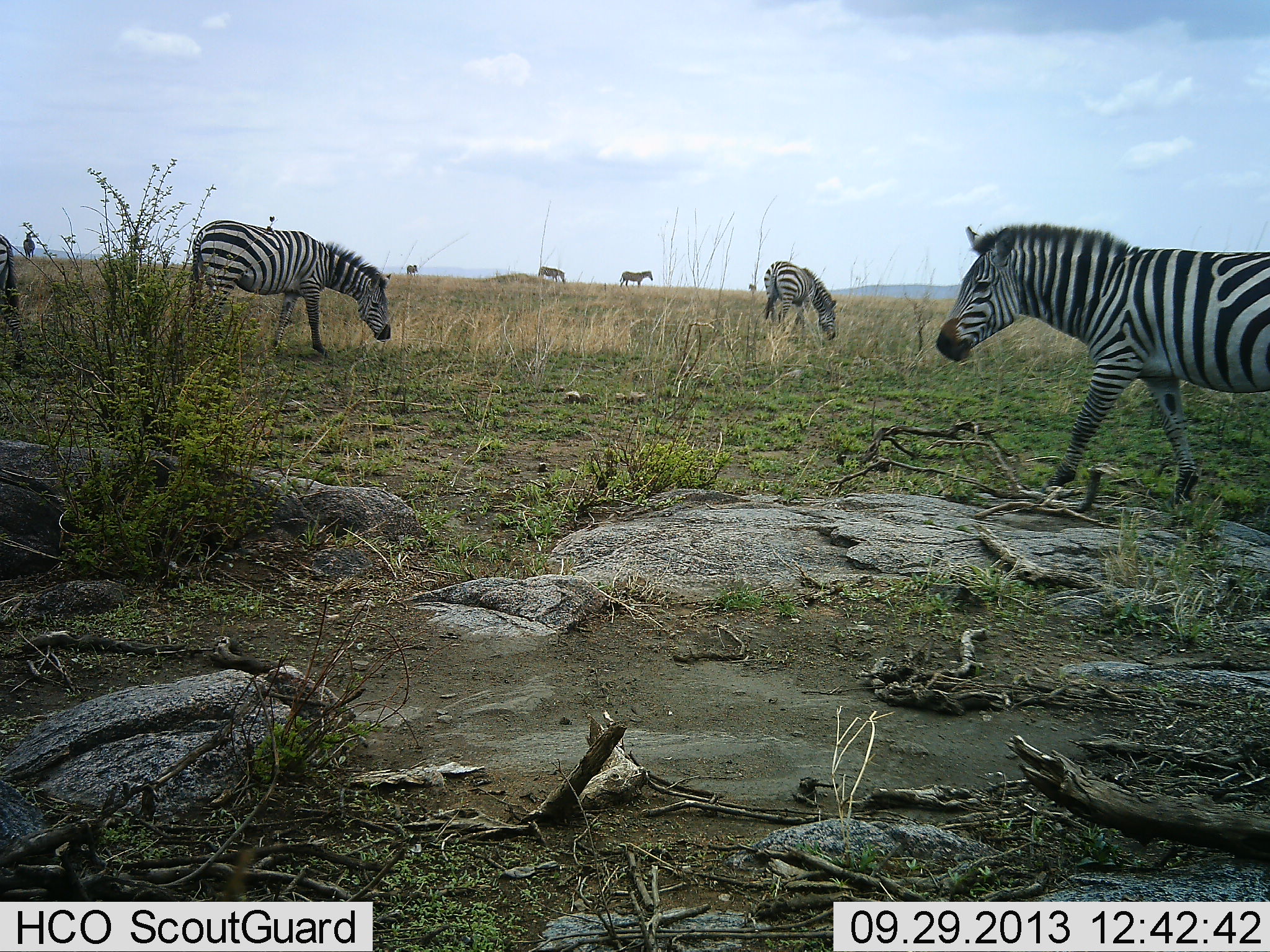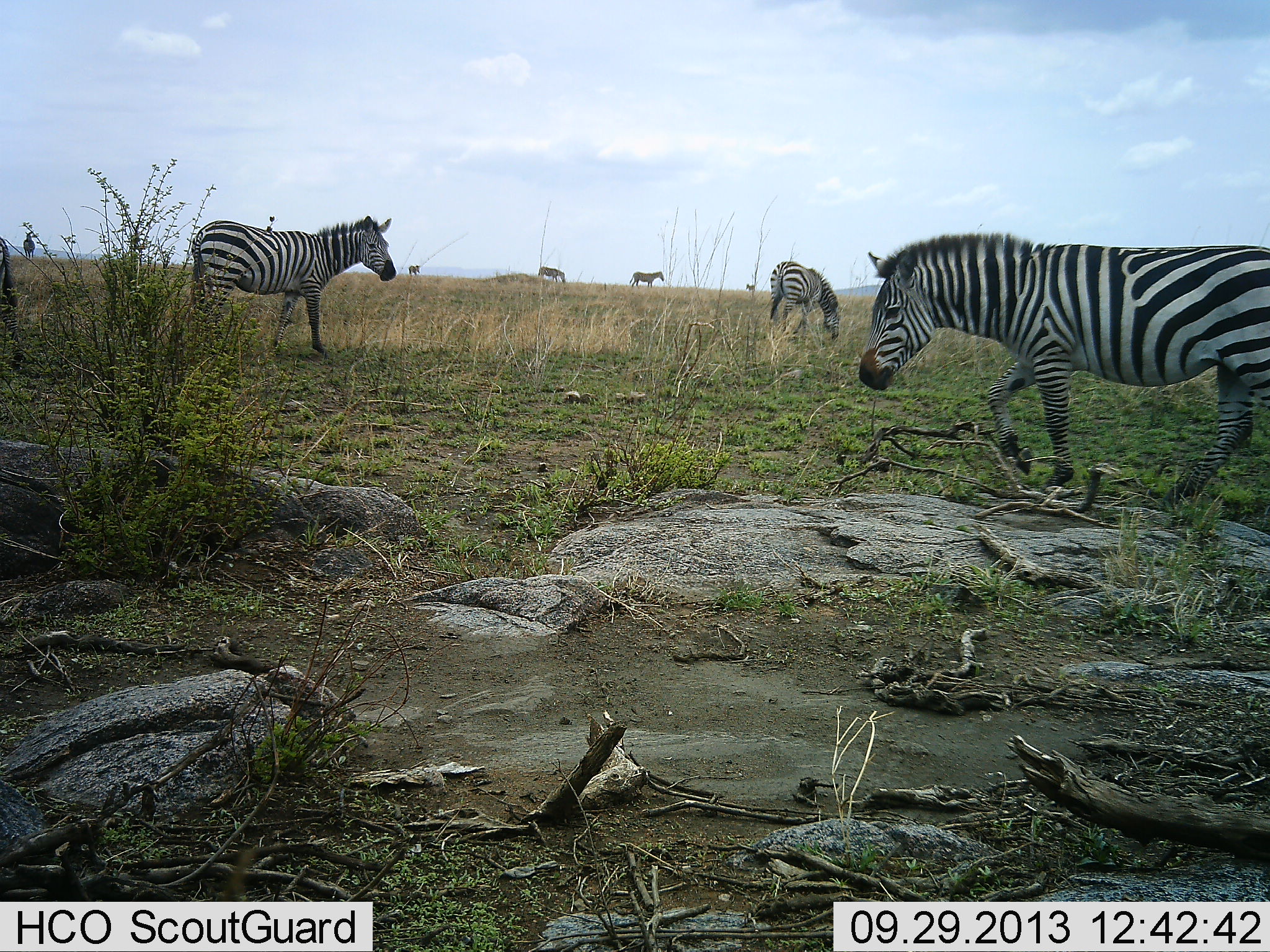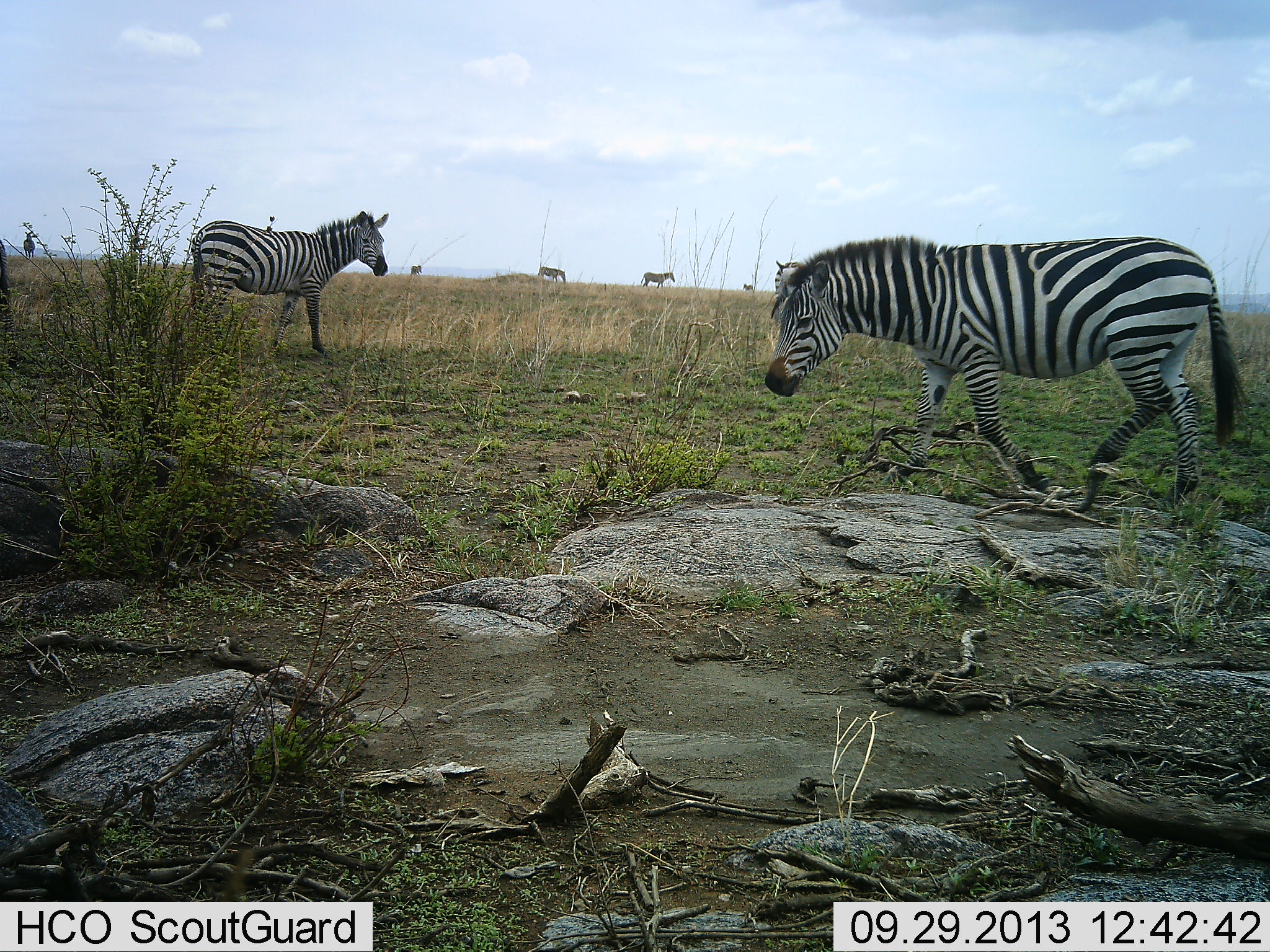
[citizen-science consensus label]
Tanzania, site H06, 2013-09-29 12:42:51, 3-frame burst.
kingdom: Animalia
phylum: Chordata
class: Mammalia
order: Perissodactyla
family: Equidae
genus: Equus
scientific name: Equus quagga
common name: plains zebra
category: zebra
Zebra (plains zebra) (Equus quagga), count 7. Behavior (volunteer vote fractions): standing 70%, resting 0%, moving 83%, interacting 0%. Young present (vote fraction): 0%. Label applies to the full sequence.